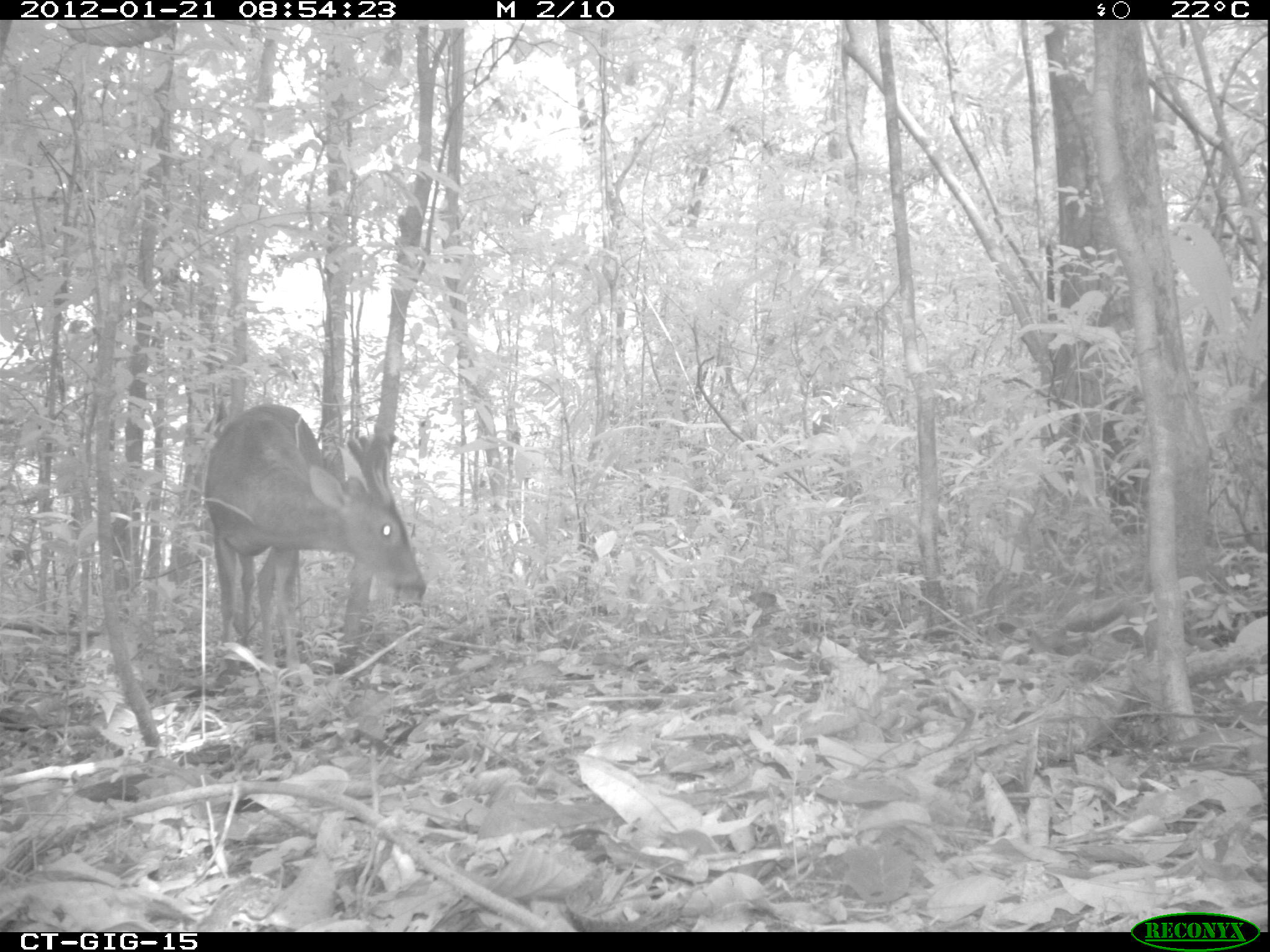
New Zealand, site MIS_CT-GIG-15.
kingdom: Animalia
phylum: Chordata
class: Mammalia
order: Artiodactyla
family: Cervidae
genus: Odocoileus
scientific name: Odocoileus virginianus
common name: white-tailed deer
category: white tailed deer